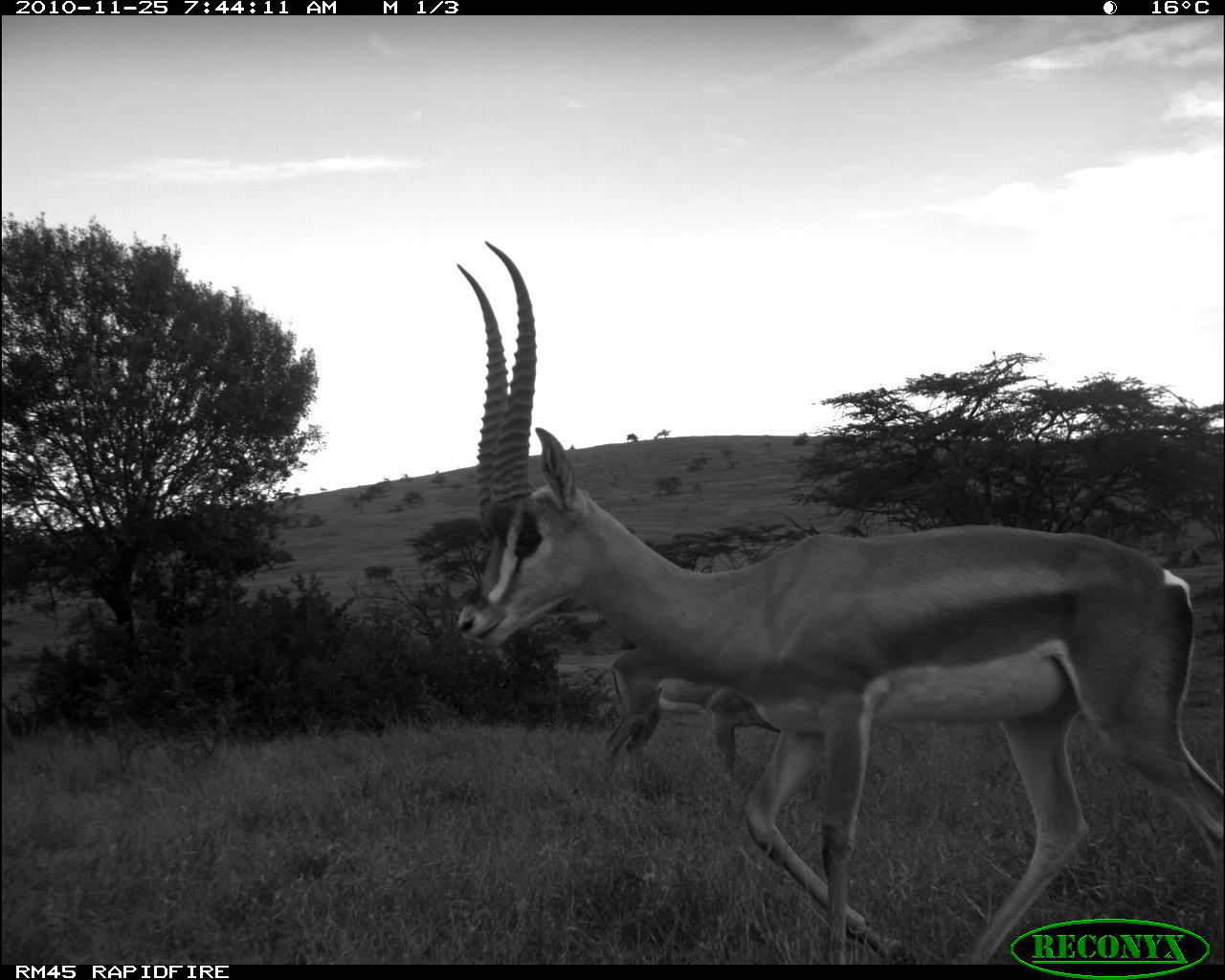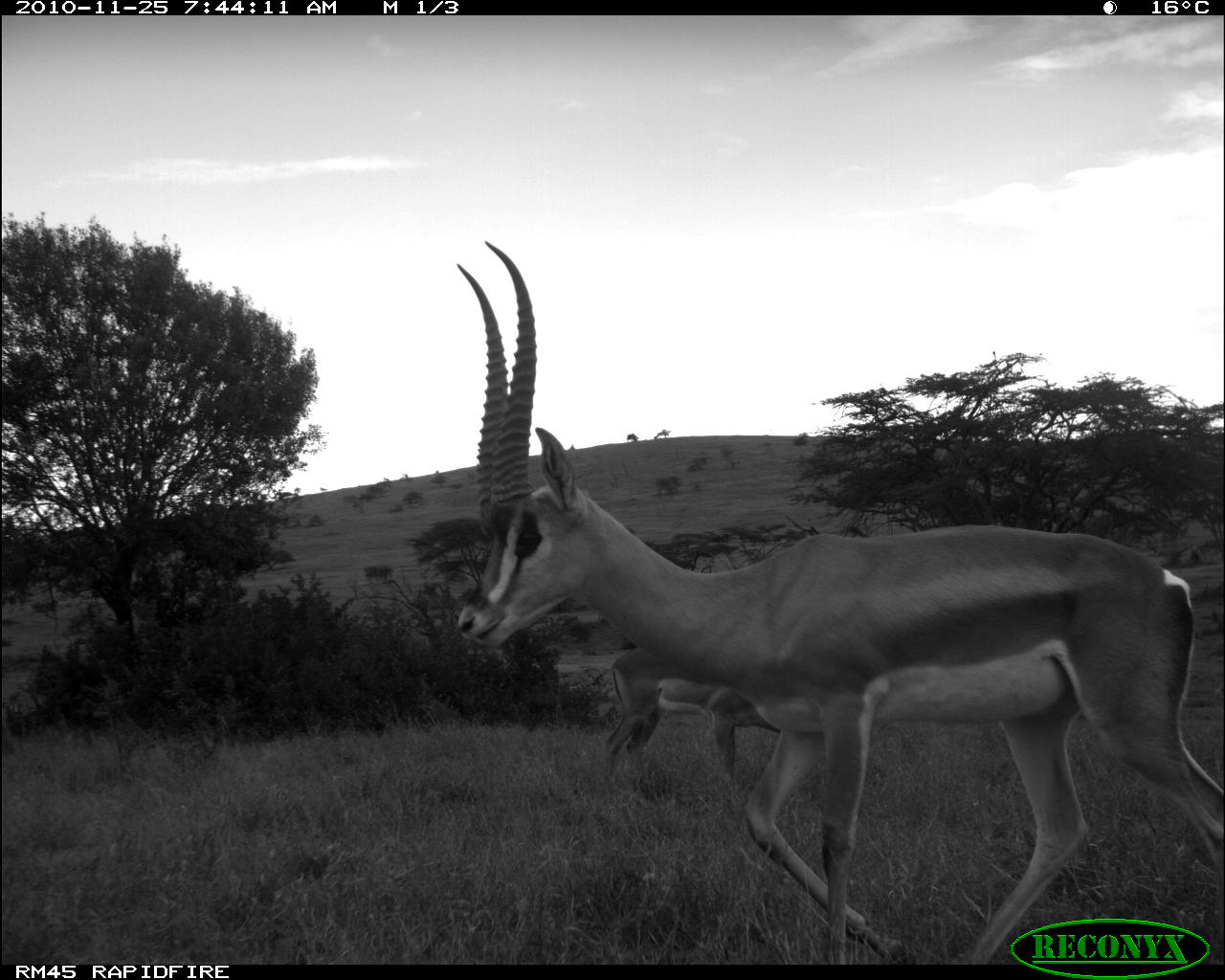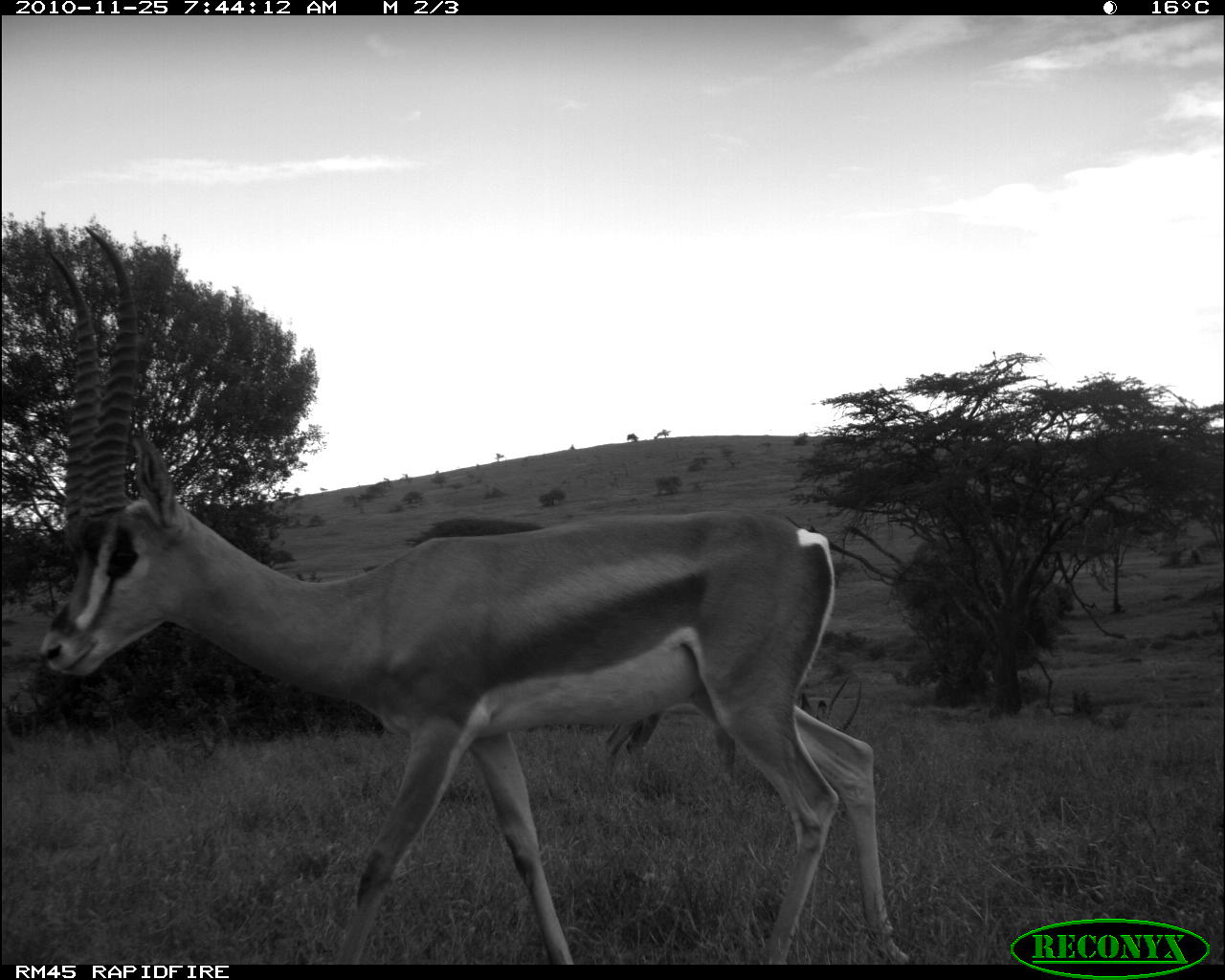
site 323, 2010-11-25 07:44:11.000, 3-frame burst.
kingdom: Animalia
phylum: Chordata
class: Mammalia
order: Artiodactyla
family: Bovidae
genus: Nanger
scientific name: Nanger granti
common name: grant's gazelle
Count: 1.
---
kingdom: Animalia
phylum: Chordata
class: Mammalia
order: Artiodactyla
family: Bovidae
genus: Aepyceros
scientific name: Aepyceros melampus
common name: impala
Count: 1.